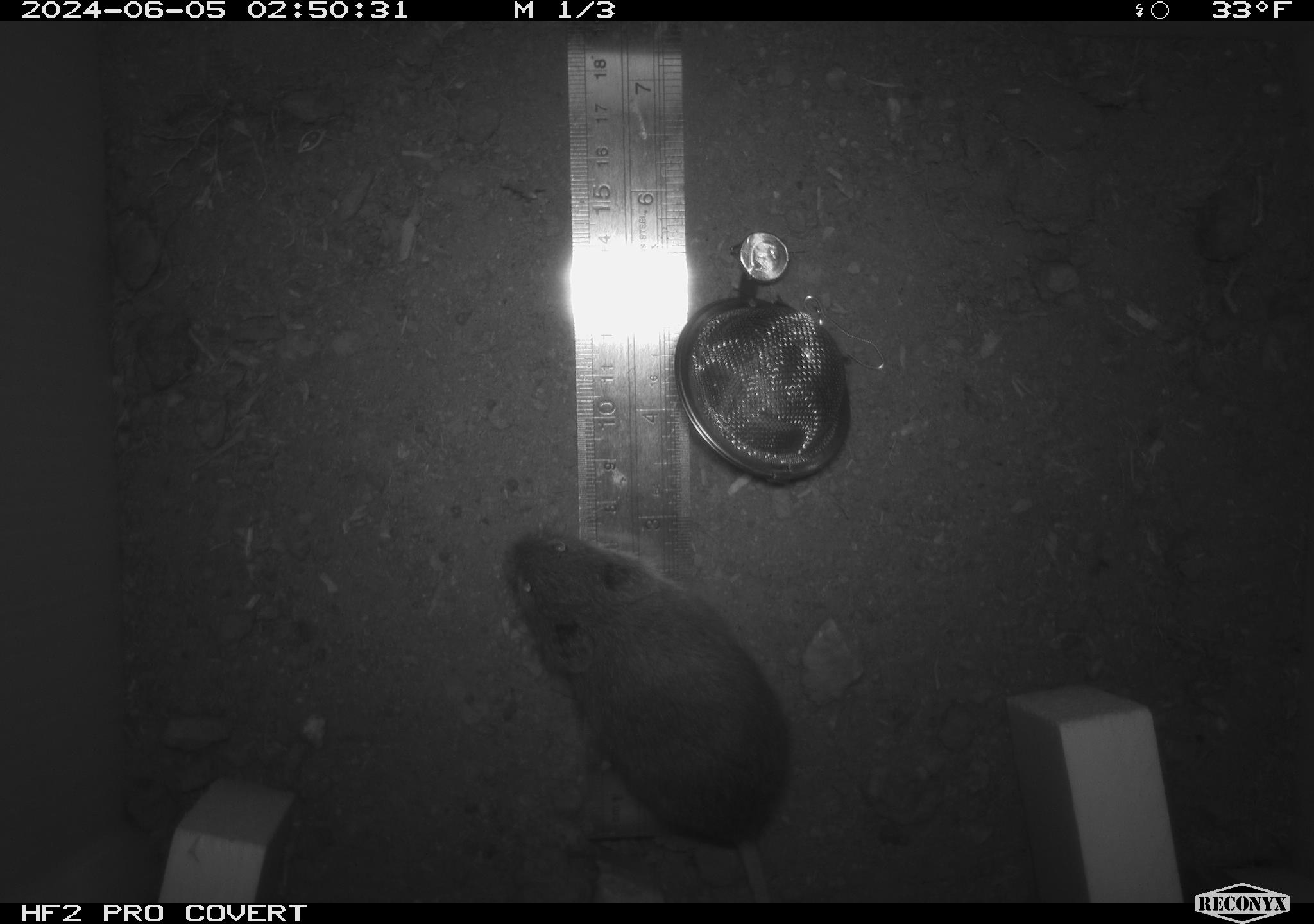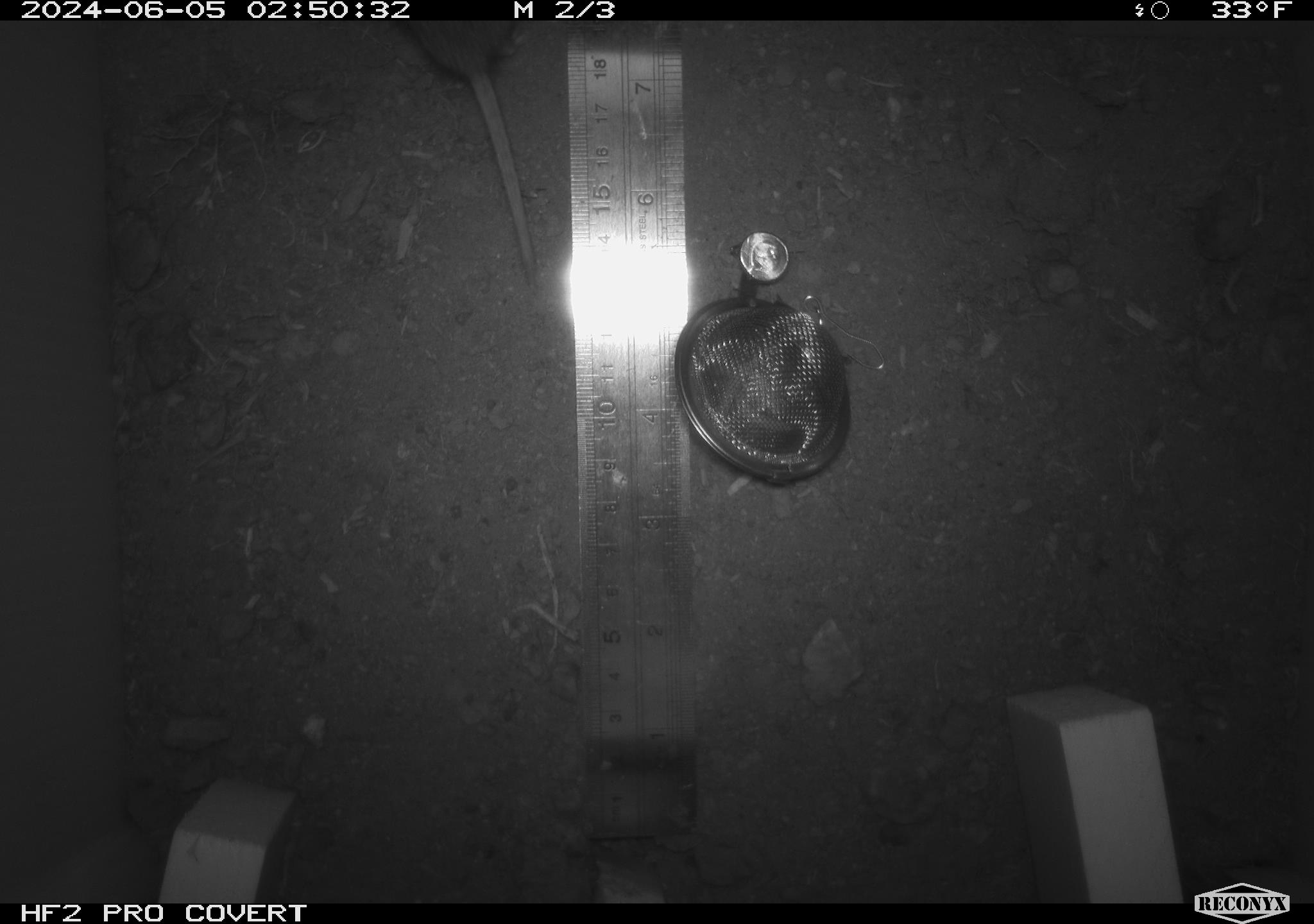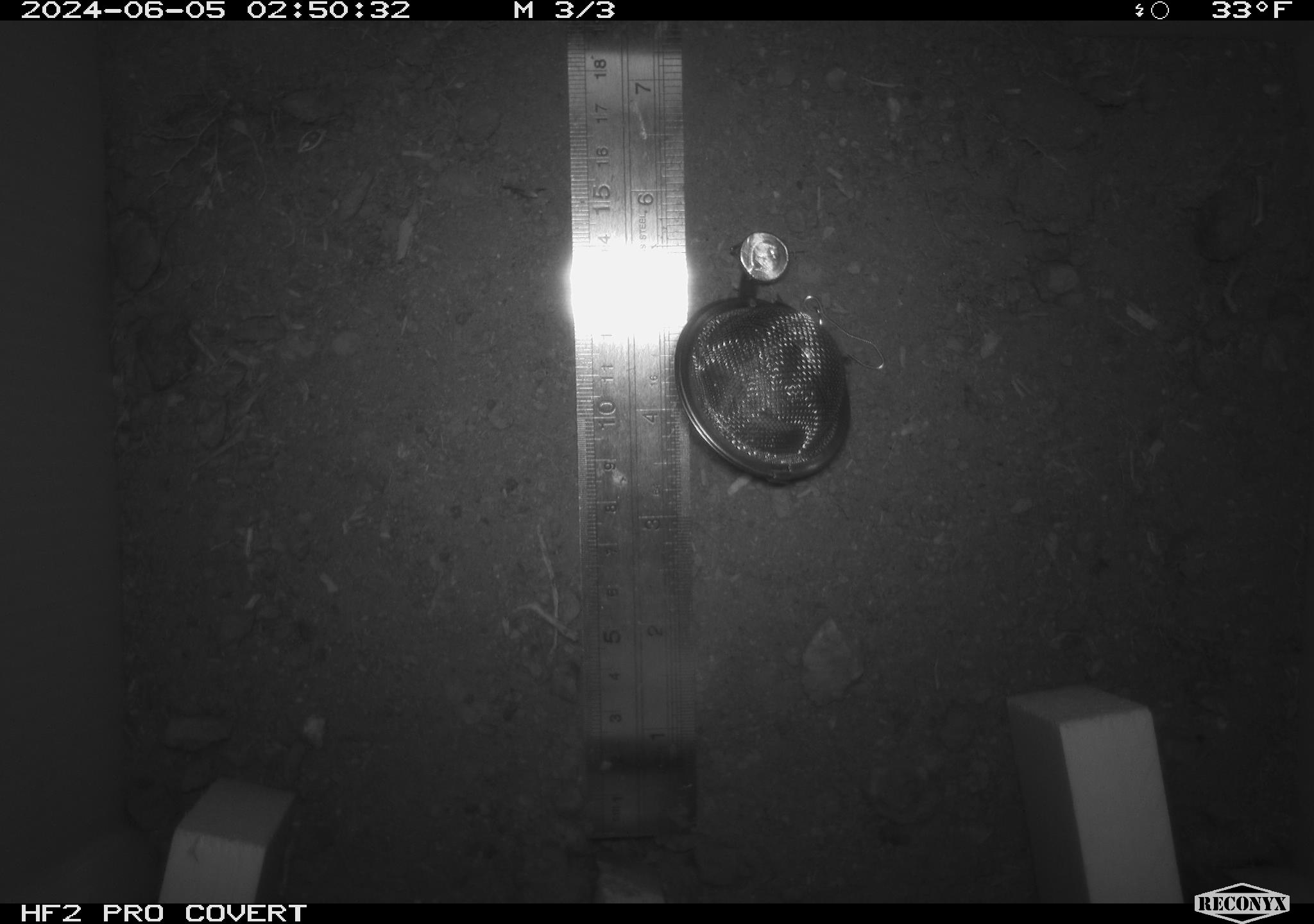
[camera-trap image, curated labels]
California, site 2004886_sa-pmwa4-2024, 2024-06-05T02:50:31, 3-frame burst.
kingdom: Animalia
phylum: Chordata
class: Mammalia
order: Rodentia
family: Cricetidae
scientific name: Arvicolinae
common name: voles, lemmings, and muskrats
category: arvicolinae subfamily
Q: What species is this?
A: Arvicolinae subfamily (voles, lemmings, and muskrats) (Arvicolinae).